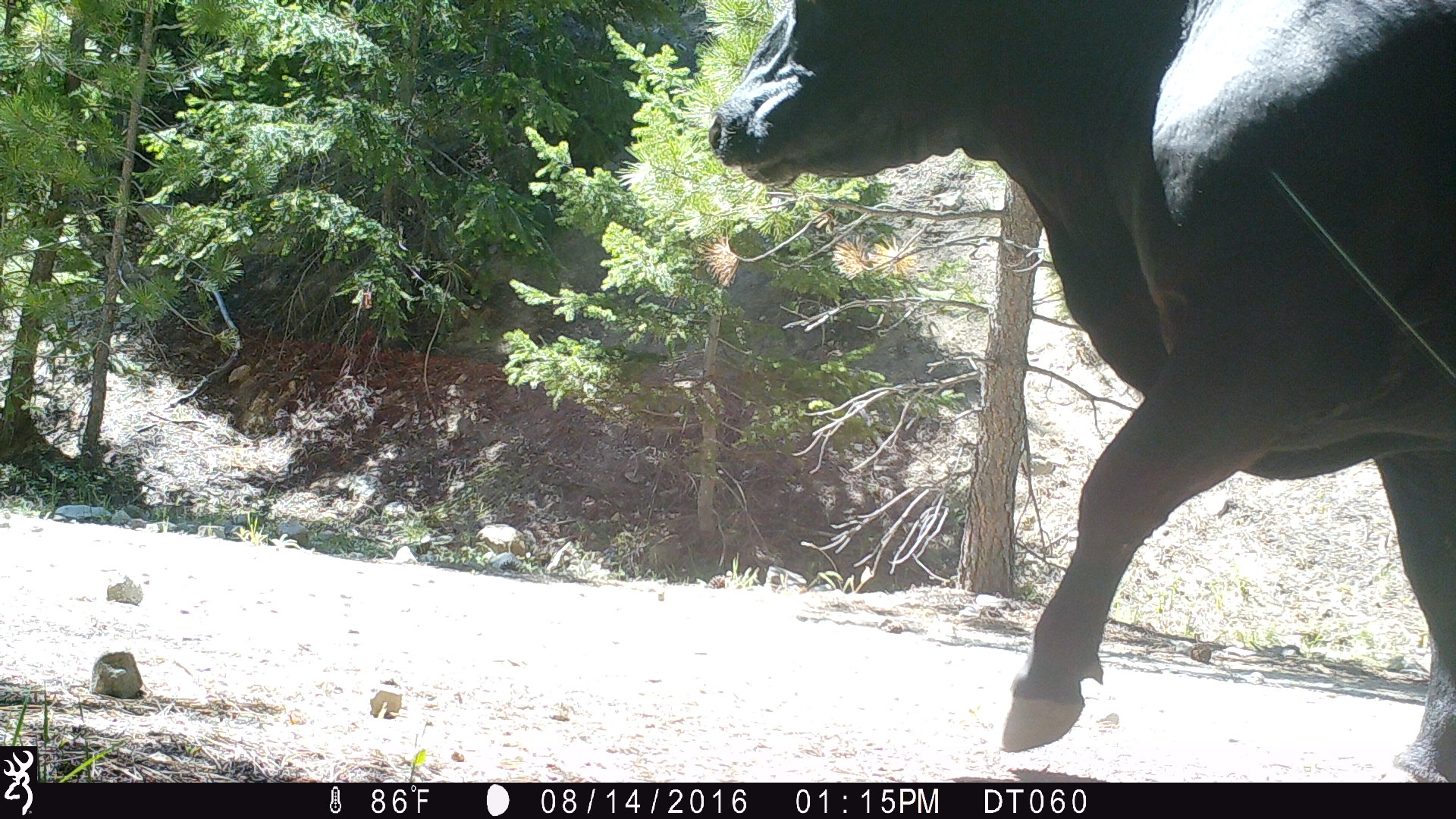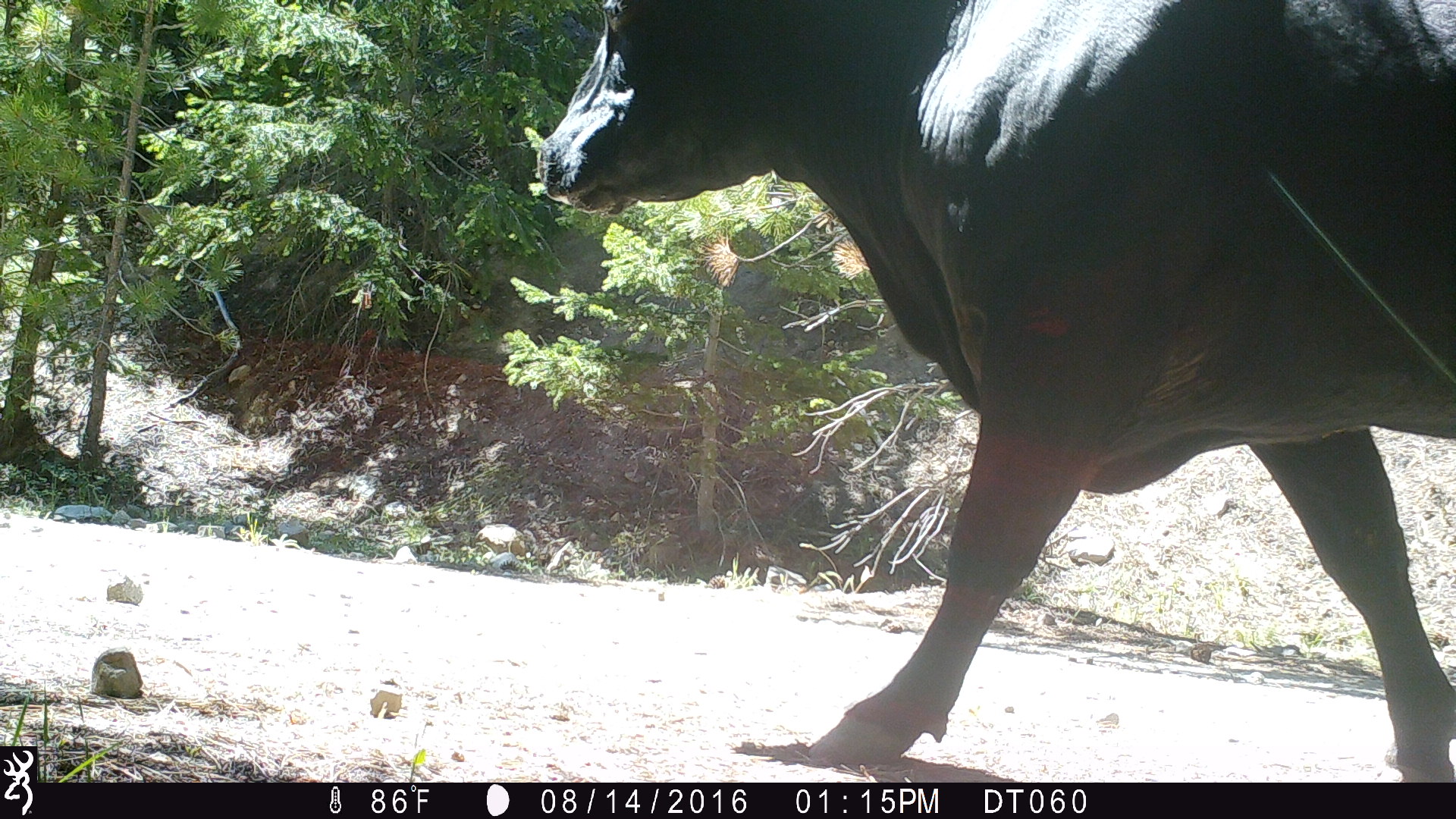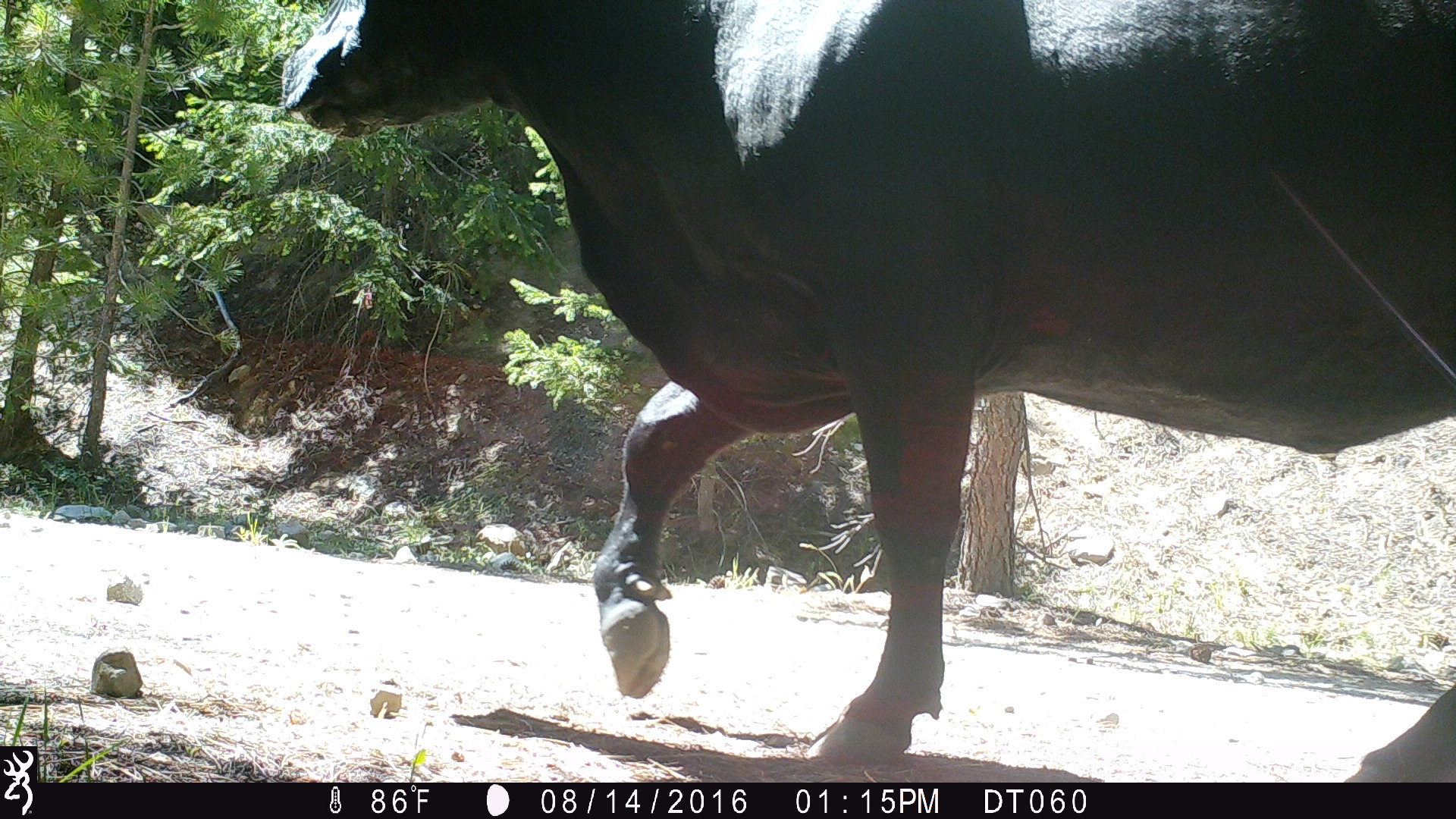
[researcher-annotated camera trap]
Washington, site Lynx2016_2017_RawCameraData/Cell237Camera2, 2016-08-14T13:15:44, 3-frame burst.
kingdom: Animalia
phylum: Chordata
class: Mammalia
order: Artiodactyla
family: Bovidae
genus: Bos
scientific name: Bos taurus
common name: domestic cattle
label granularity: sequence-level